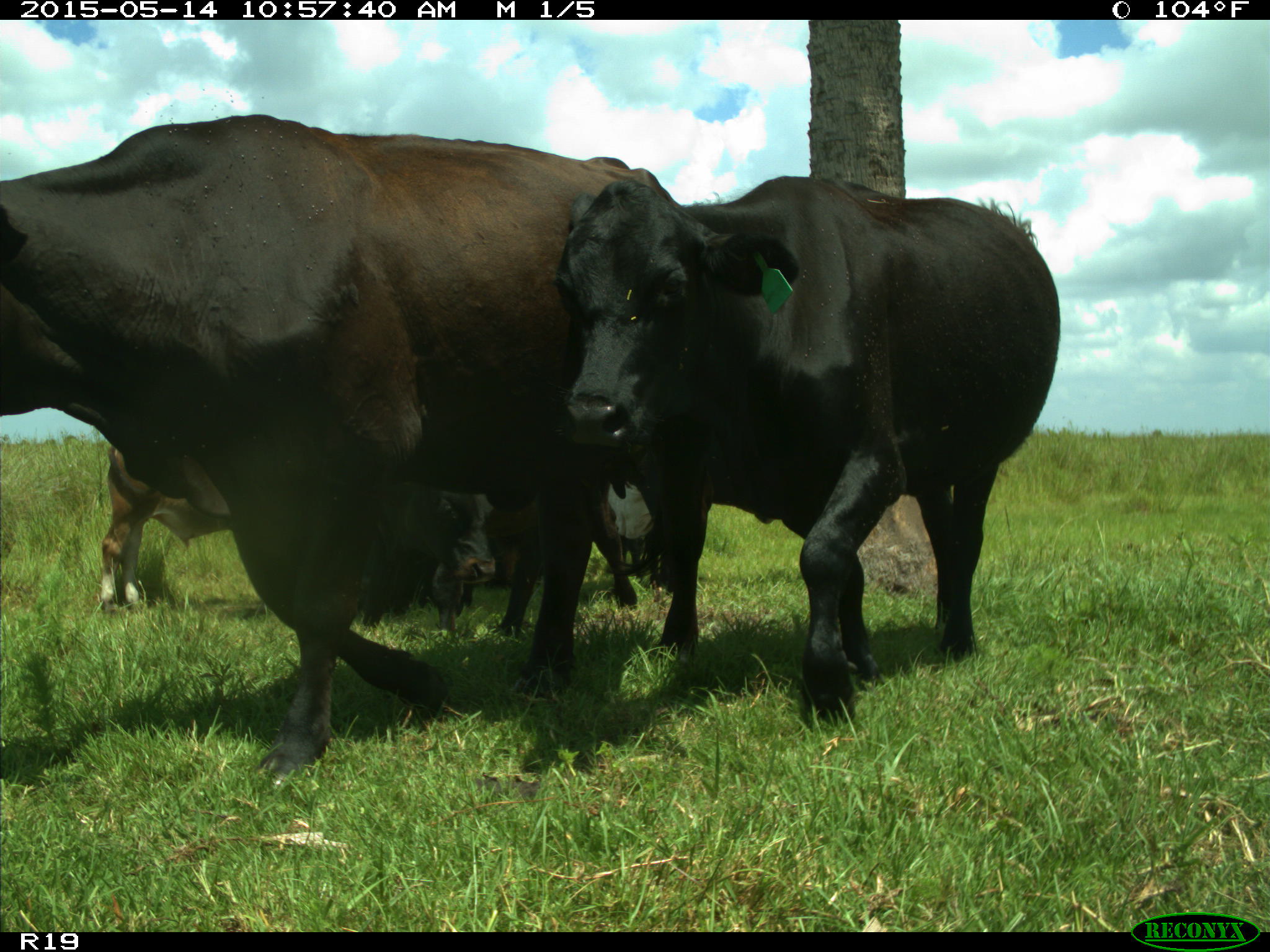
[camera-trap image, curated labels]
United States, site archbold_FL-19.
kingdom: Animalia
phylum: Chordata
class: Mammalia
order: Artiodactyla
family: Bovidae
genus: Bos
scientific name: Bos taurus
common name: domestic cow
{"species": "Bos taurus (domestic cow)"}